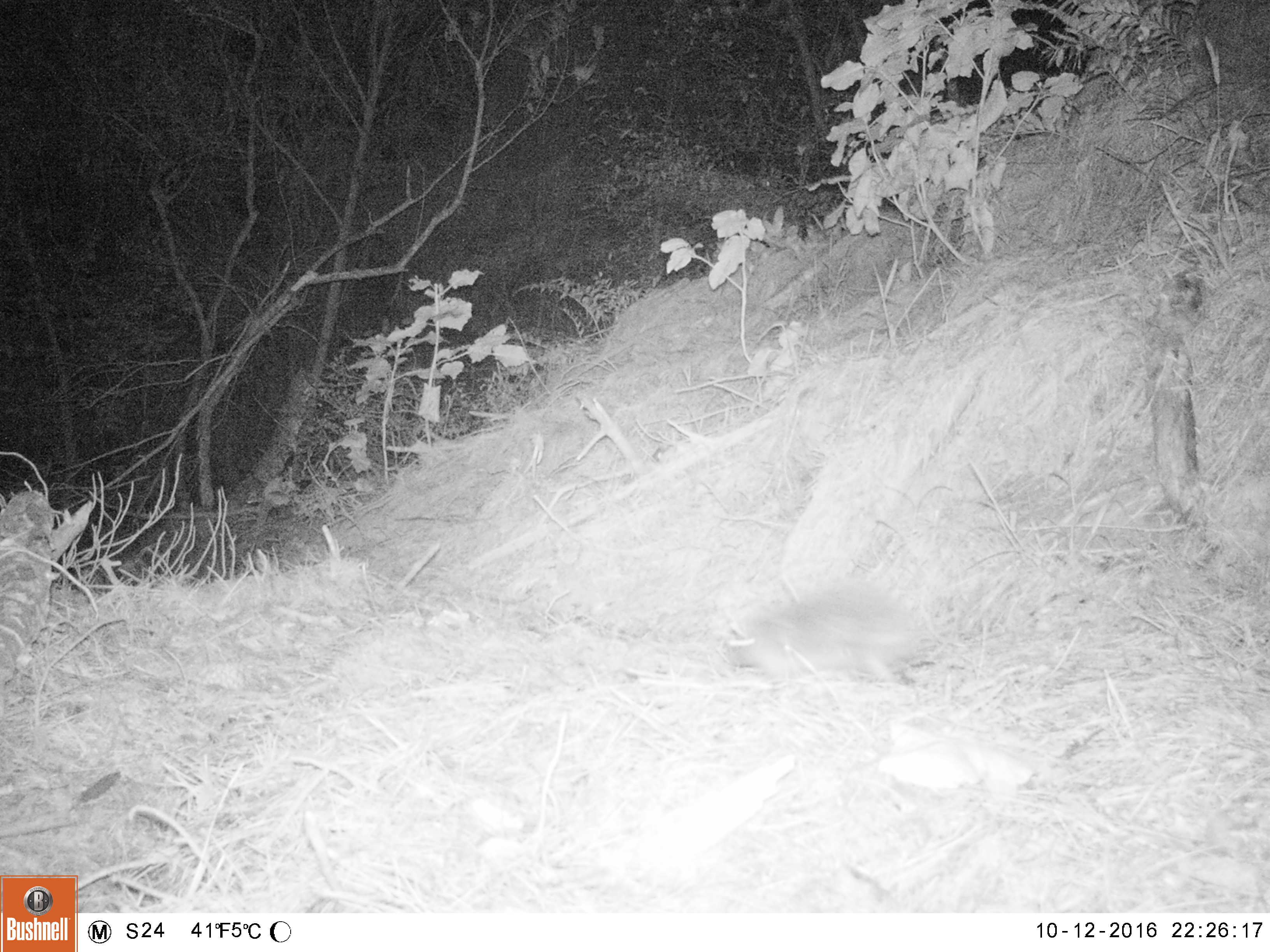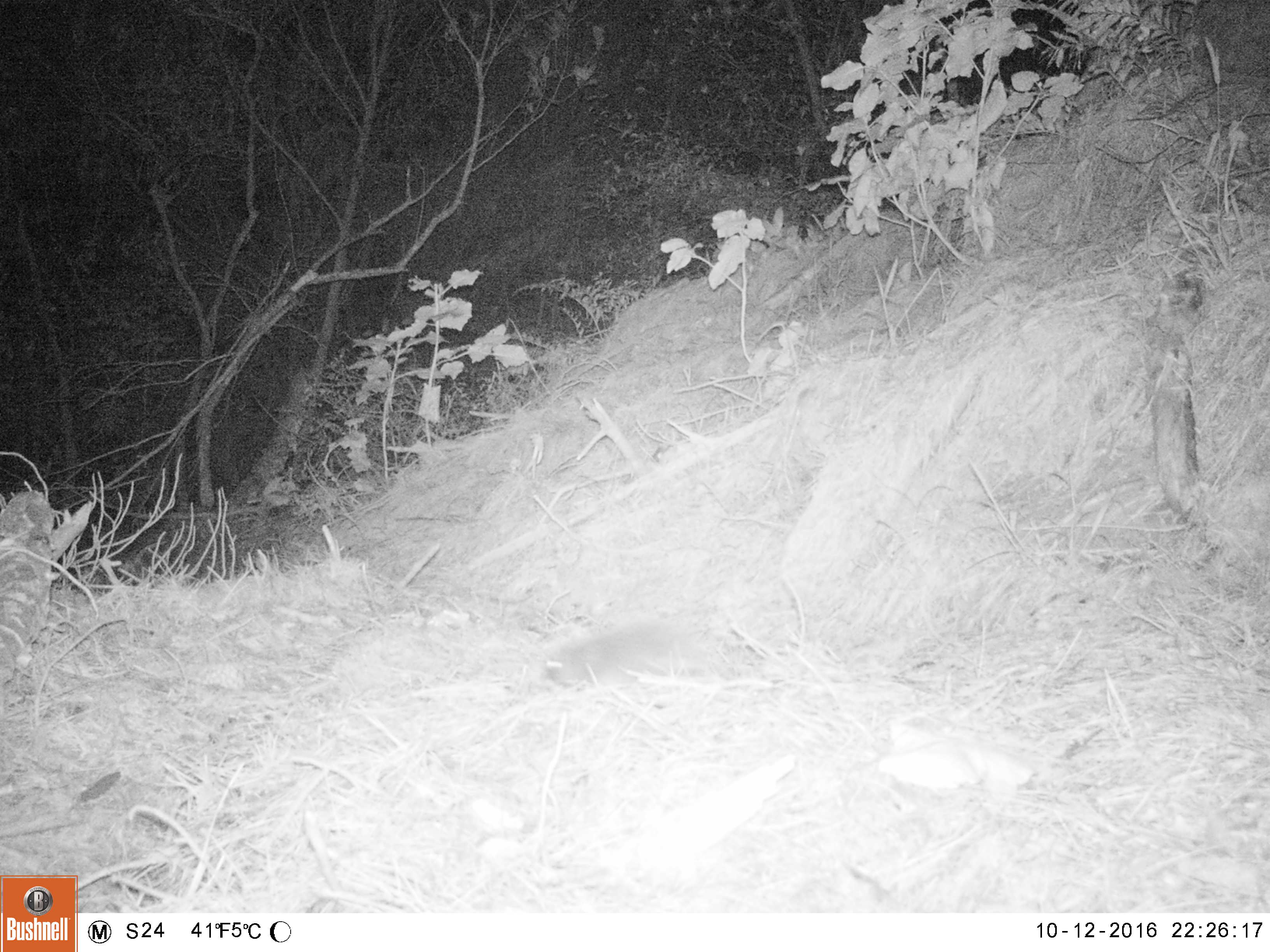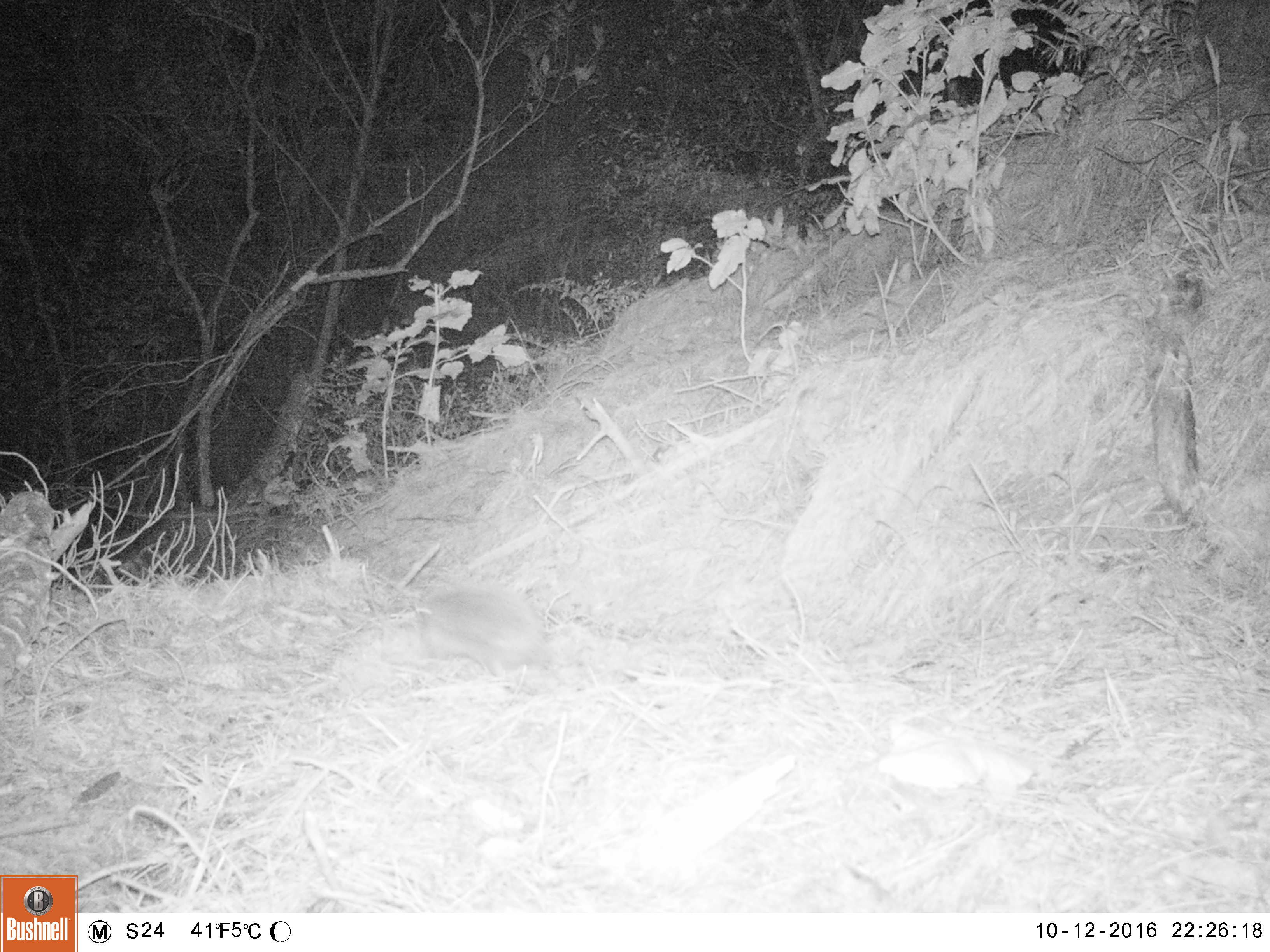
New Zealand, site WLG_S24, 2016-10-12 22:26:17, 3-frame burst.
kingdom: Animalia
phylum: Chordata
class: Mammalia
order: Eulipotyphla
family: Erinaceidae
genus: Erinaceus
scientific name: Erinaceus europaeus europaeus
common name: european hedgehog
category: hedgehog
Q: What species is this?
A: Hedgehog (european hedgehog) (Erinaceus europaeus europaeus).